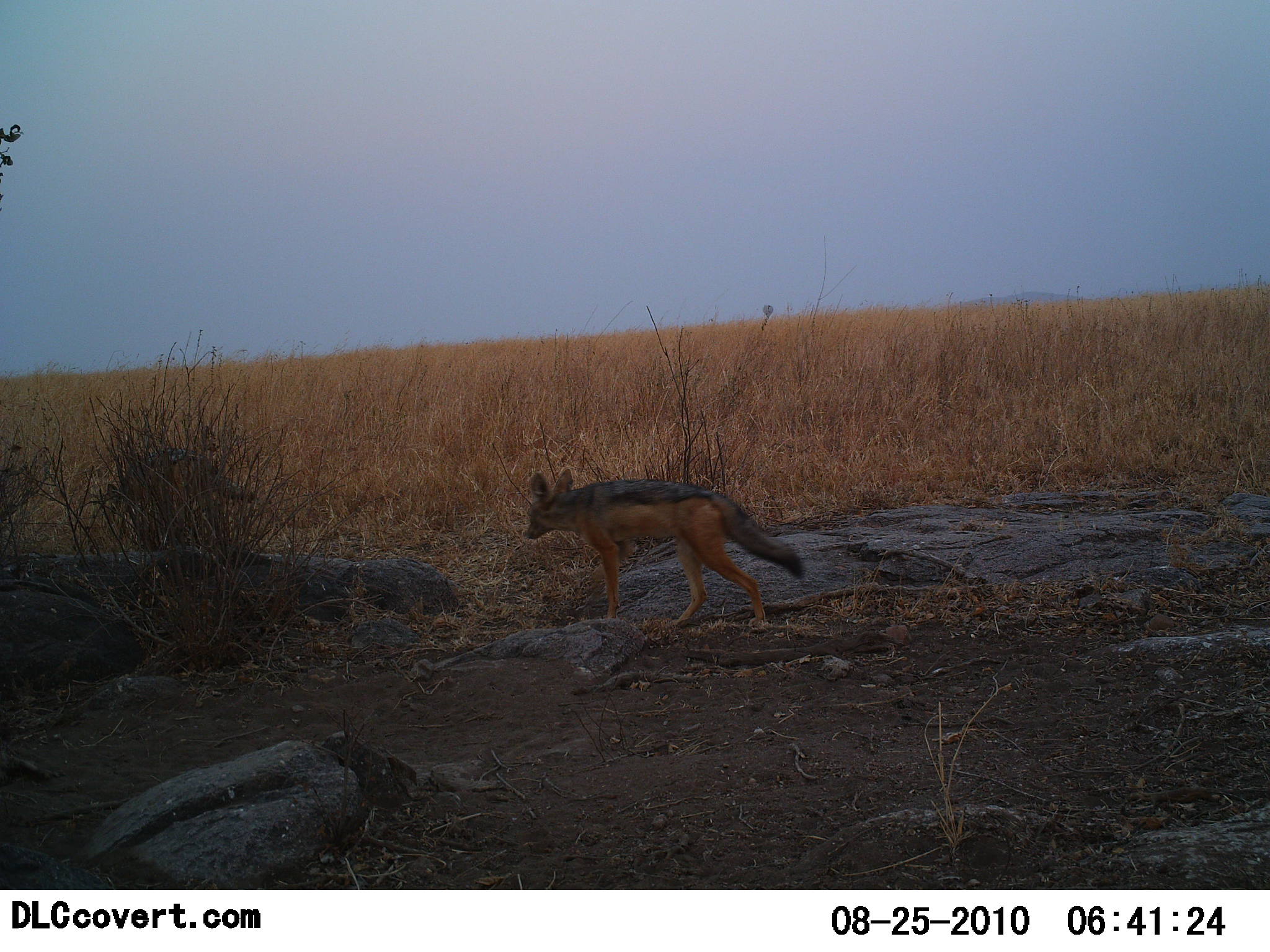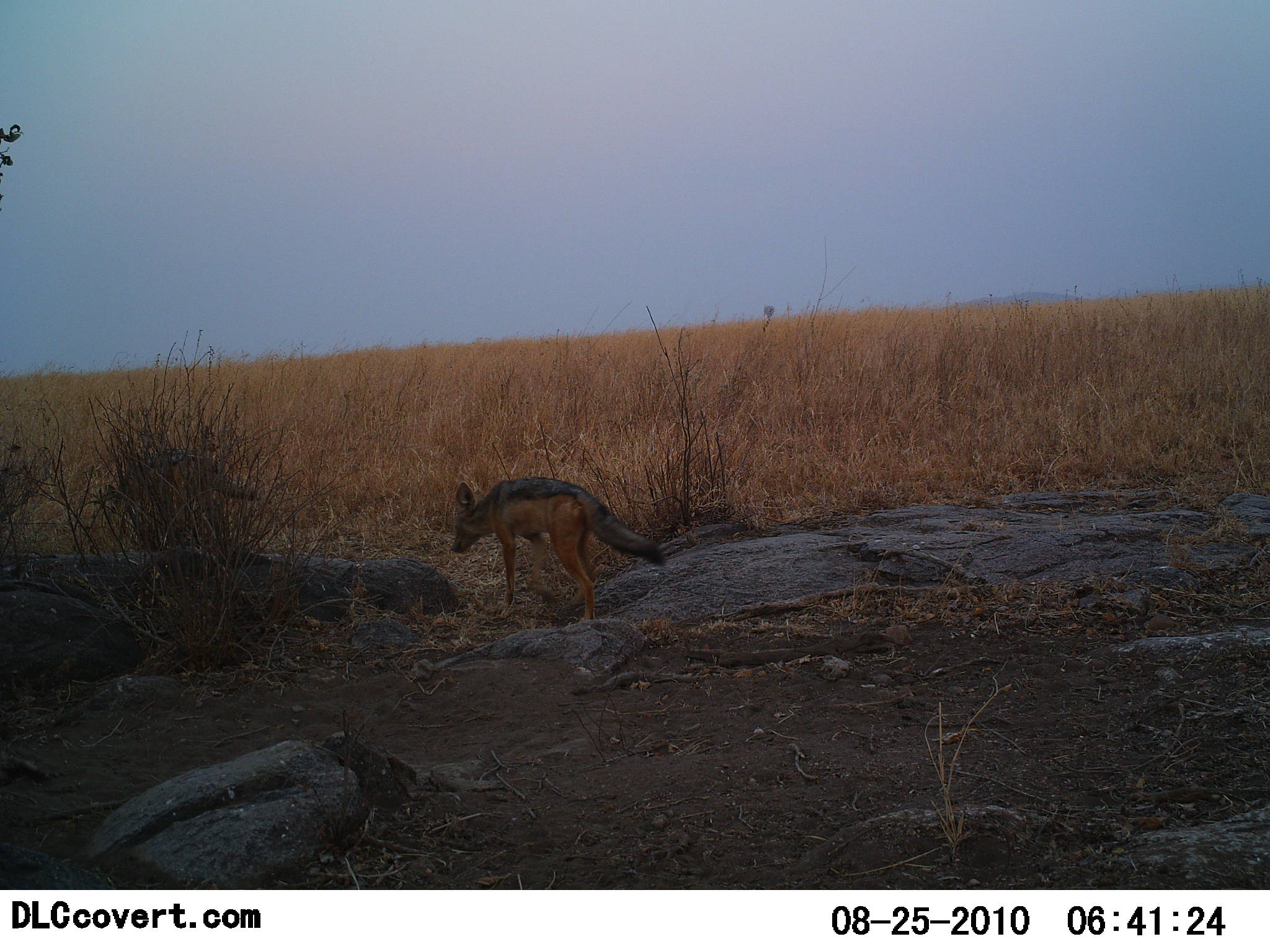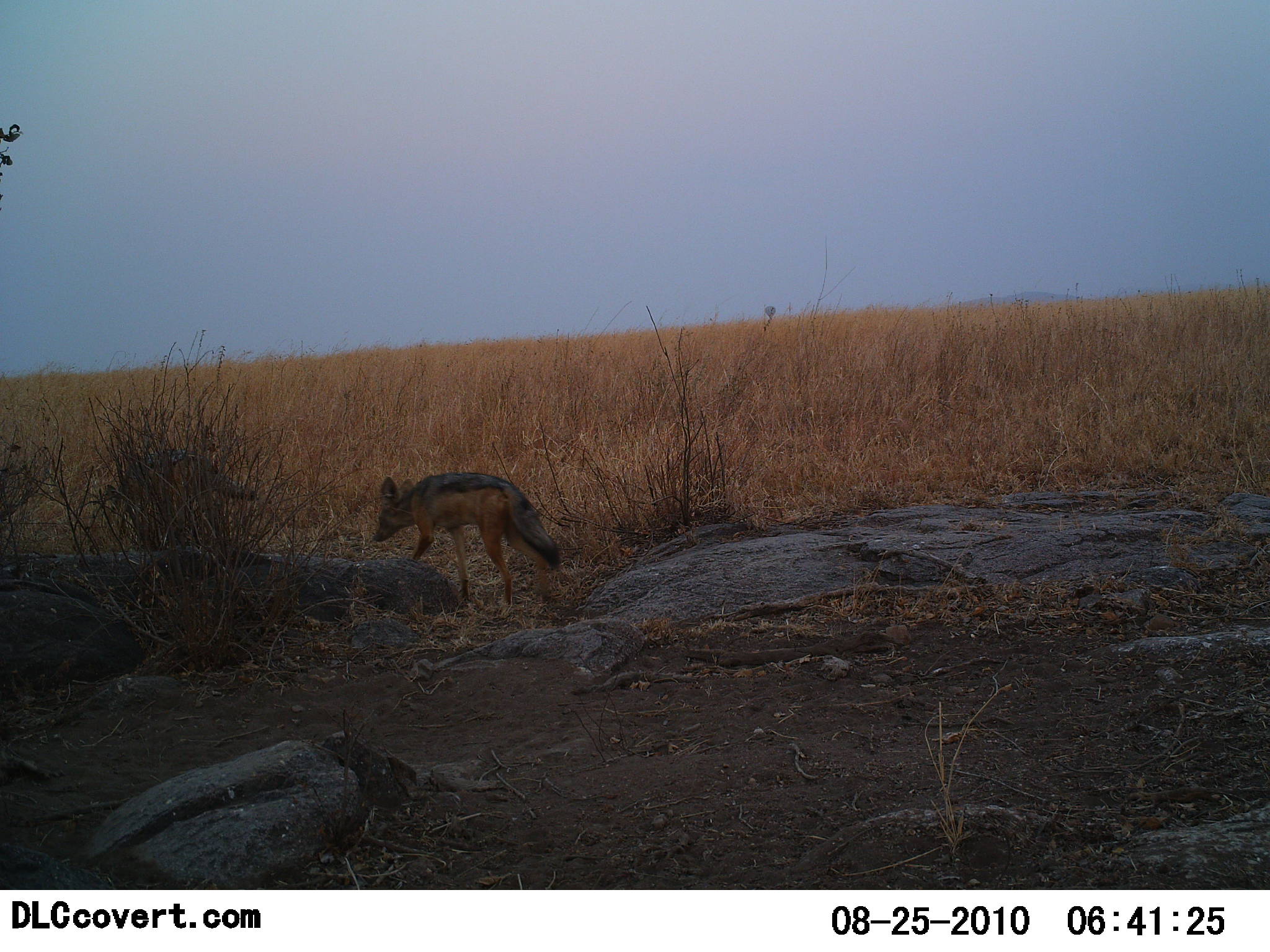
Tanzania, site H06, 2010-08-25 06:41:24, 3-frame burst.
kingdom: Animalia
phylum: Chordata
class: Mammalia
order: Carnivora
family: Canidae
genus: Lupulella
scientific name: Lupulella mesomelas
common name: black-backed jackal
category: jackal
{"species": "jackal (black-backed jackal) (Lupulella mesomelas)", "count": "1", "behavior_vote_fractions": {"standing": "0%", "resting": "0%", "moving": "100%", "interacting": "0%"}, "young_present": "0%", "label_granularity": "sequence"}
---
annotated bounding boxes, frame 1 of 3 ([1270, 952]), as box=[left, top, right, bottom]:
animal: box=[526, 468, 804, 625]; box=[100, 447, 257, 550]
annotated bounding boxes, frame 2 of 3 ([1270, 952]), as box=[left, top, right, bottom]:
animal: box=[450, 477, 670, 624]; box=[105, 448, 260, 549]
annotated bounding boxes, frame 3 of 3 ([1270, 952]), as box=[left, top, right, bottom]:
animal: box=[371, 472, 560, 612]; box=[102, 449, 256, 549]